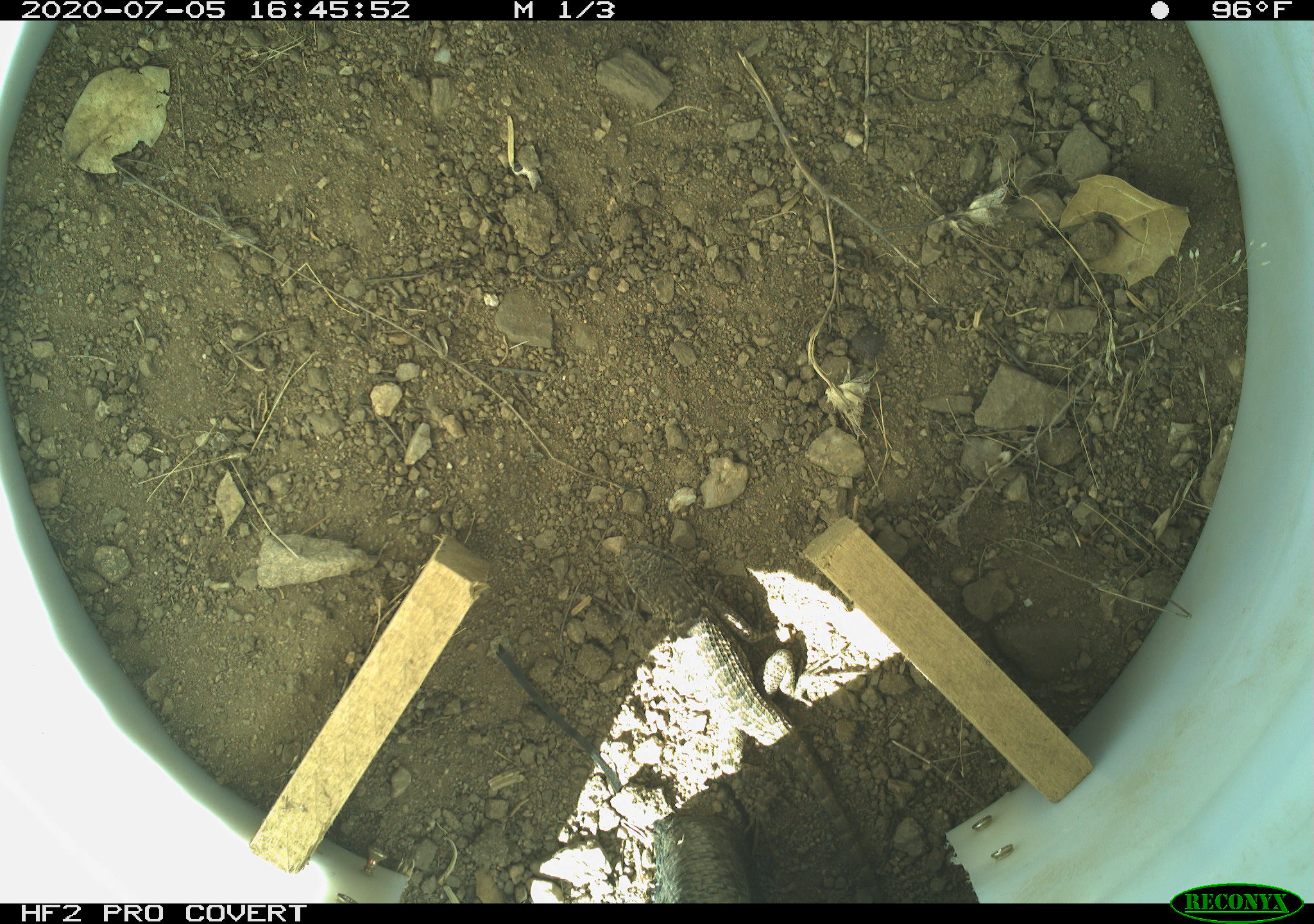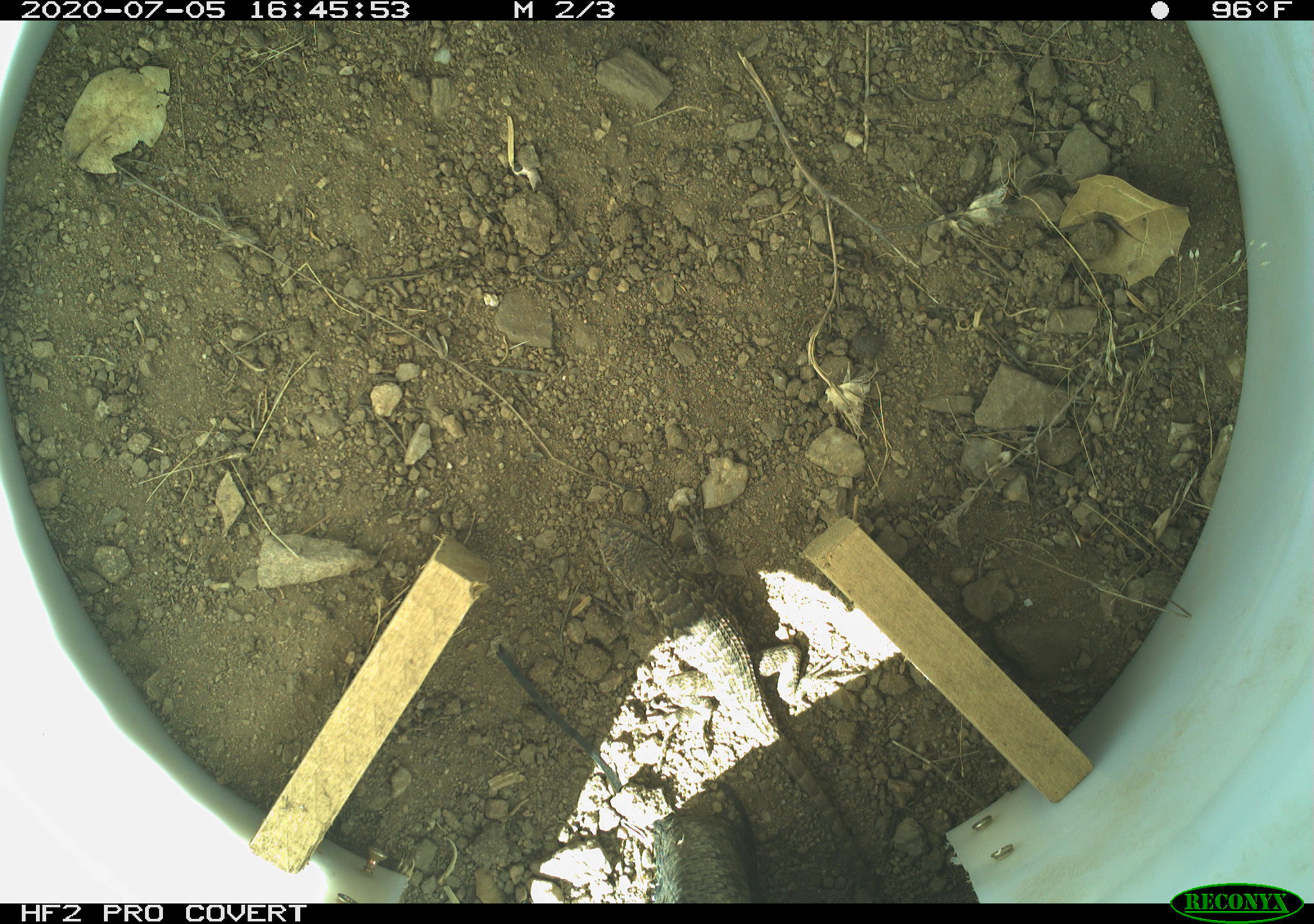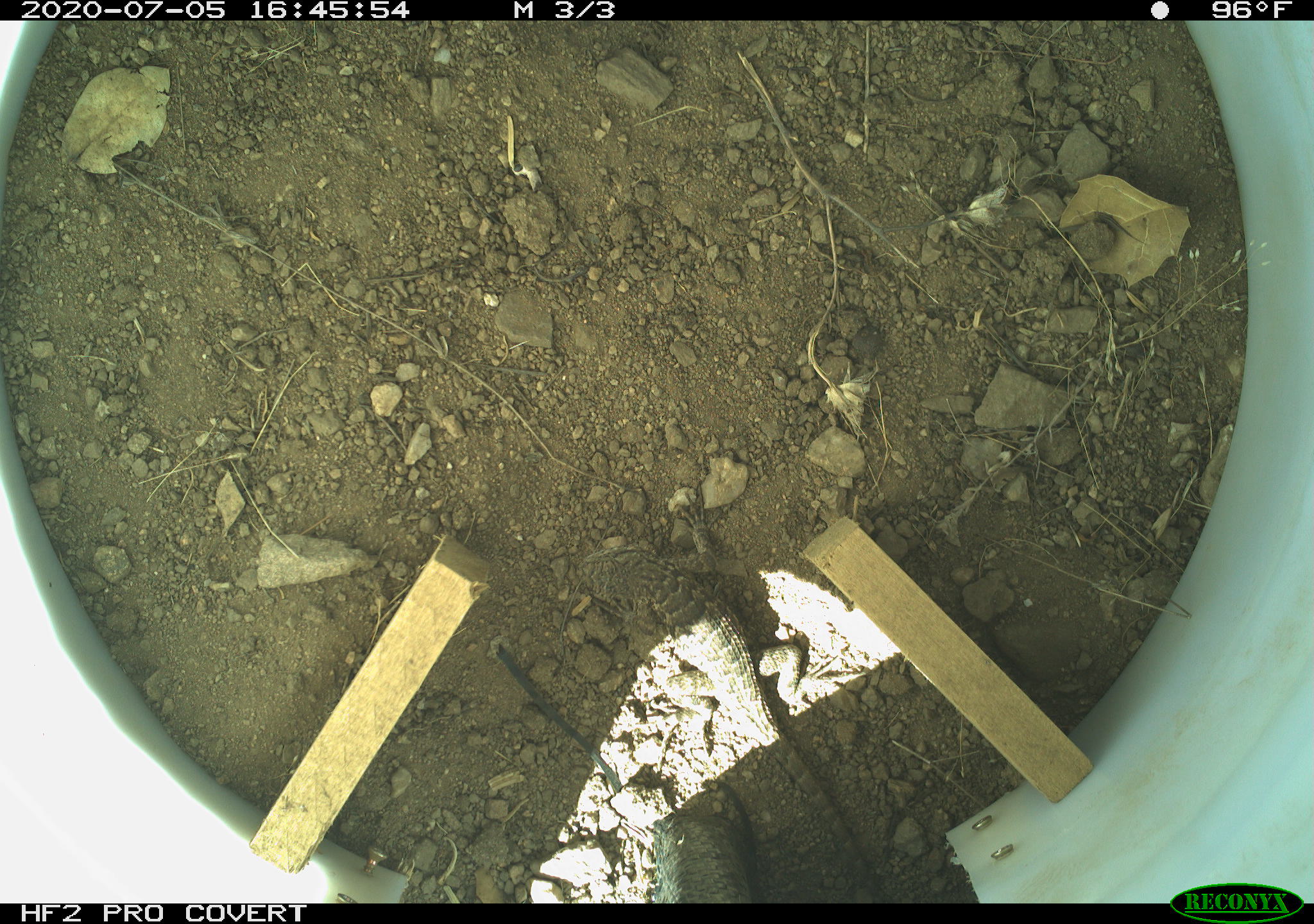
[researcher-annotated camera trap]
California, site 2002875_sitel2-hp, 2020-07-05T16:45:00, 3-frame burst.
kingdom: Animalia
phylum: Chordata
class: Reptilia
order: Squamata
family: Phrynosomatidae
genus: Sceloporus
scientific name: Sceloporus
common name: spiny lizards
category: sceloporus species